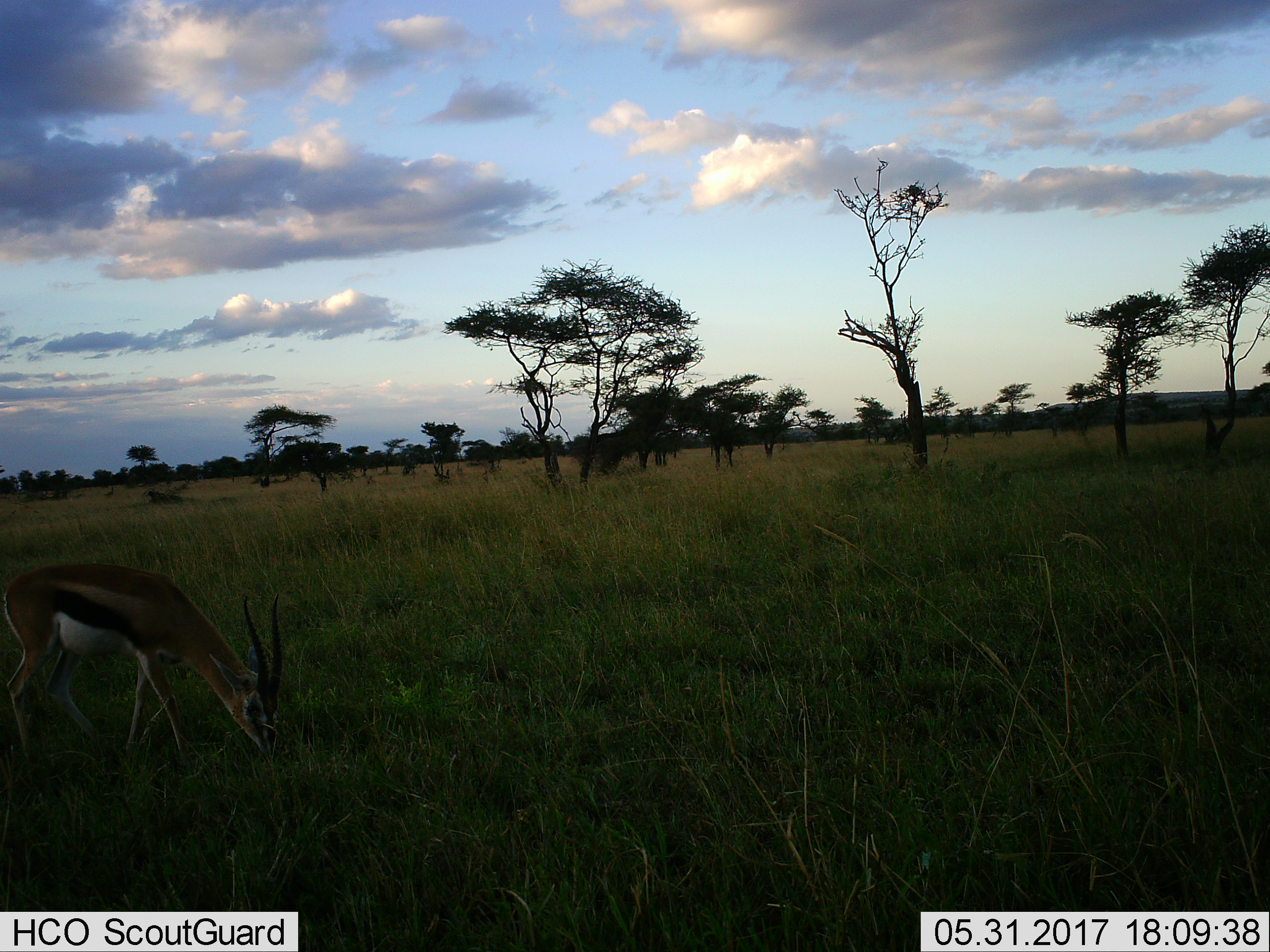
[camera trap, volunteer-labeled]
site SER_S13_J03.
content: unidentified animal